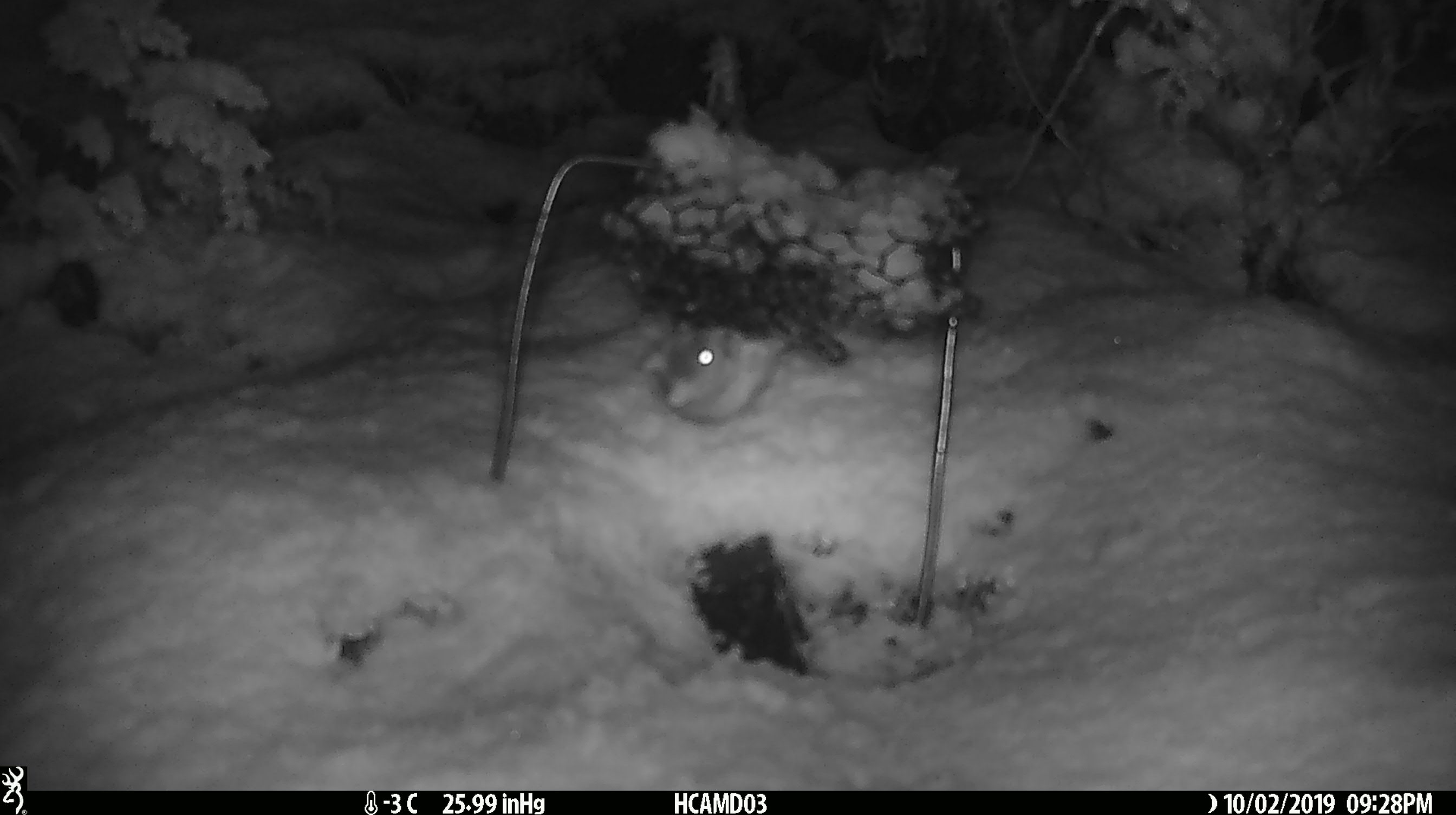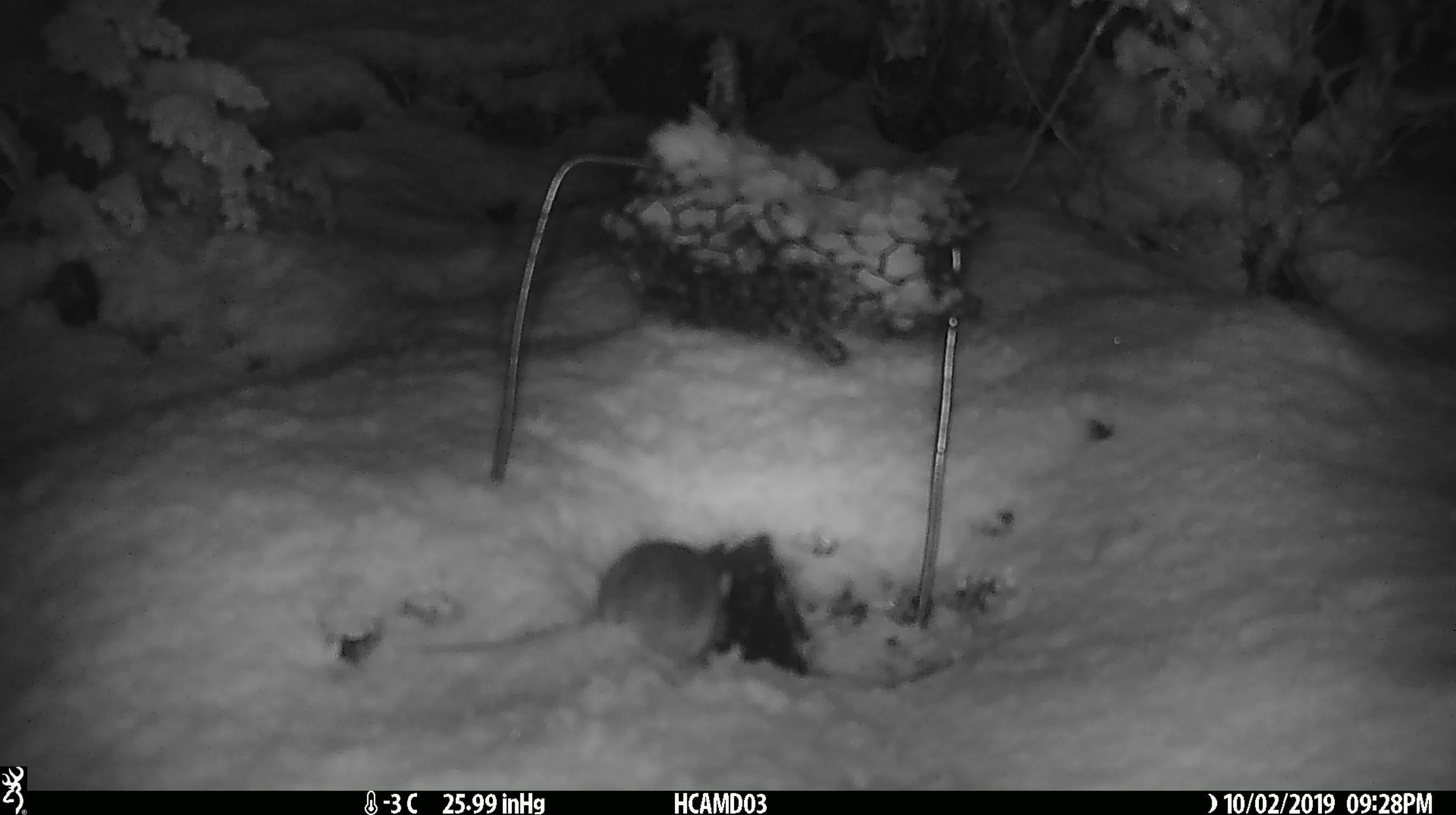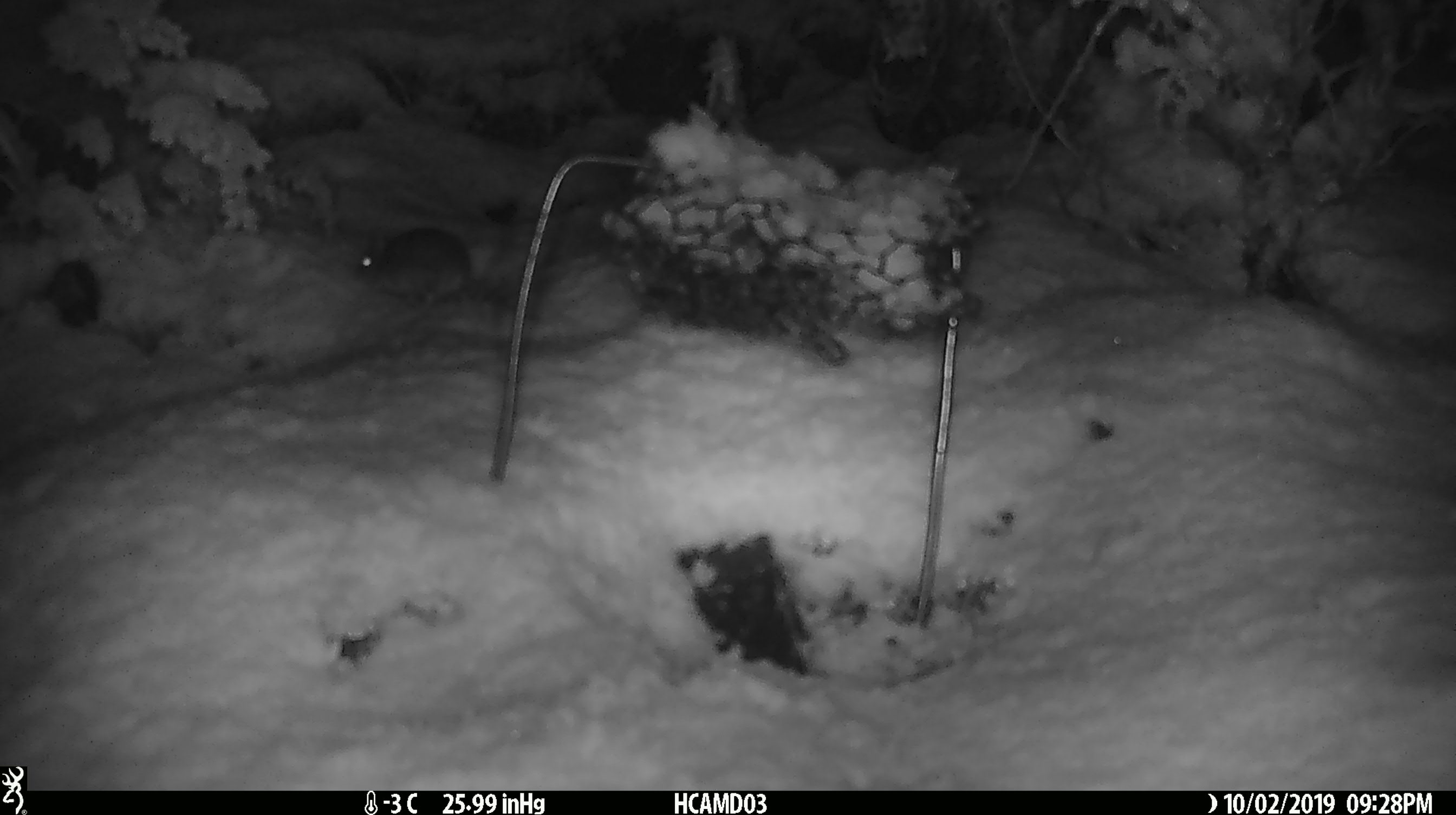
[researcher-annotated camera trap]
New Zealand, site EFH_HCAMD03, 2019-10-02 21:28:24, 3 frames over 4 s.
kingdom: Animalia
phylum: Chordata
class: Mammalia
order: Rodentia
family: Muridae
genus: Mus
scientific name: Mus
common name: mouse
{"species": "mouse (Mus)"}